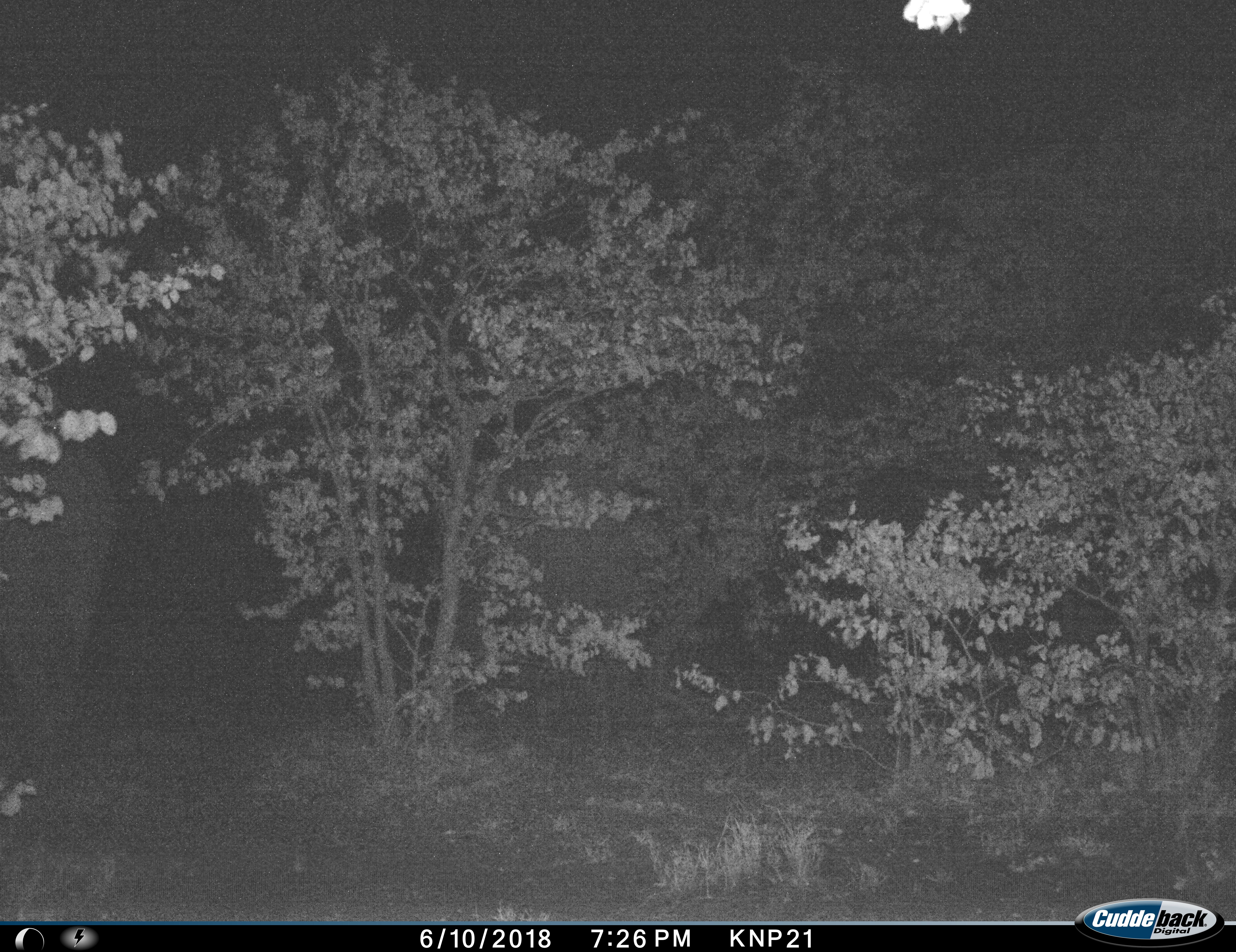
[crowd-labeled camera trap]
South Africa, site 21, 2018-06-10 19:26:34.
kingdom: Animalia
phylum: Chordata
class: Mammalia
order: Proboscidea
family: Elephantidae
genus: Loxodonta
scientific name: Loxodonta africana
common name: african bush elephant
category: elephant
Elephant (african bush elephant) (Loxodonta africana), count 1. Behavior (volunteer vote fractions): standing 100%, resting 0%, moving 33%, interacting 0%. Young present (vote fraction): 0%. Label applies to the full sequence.